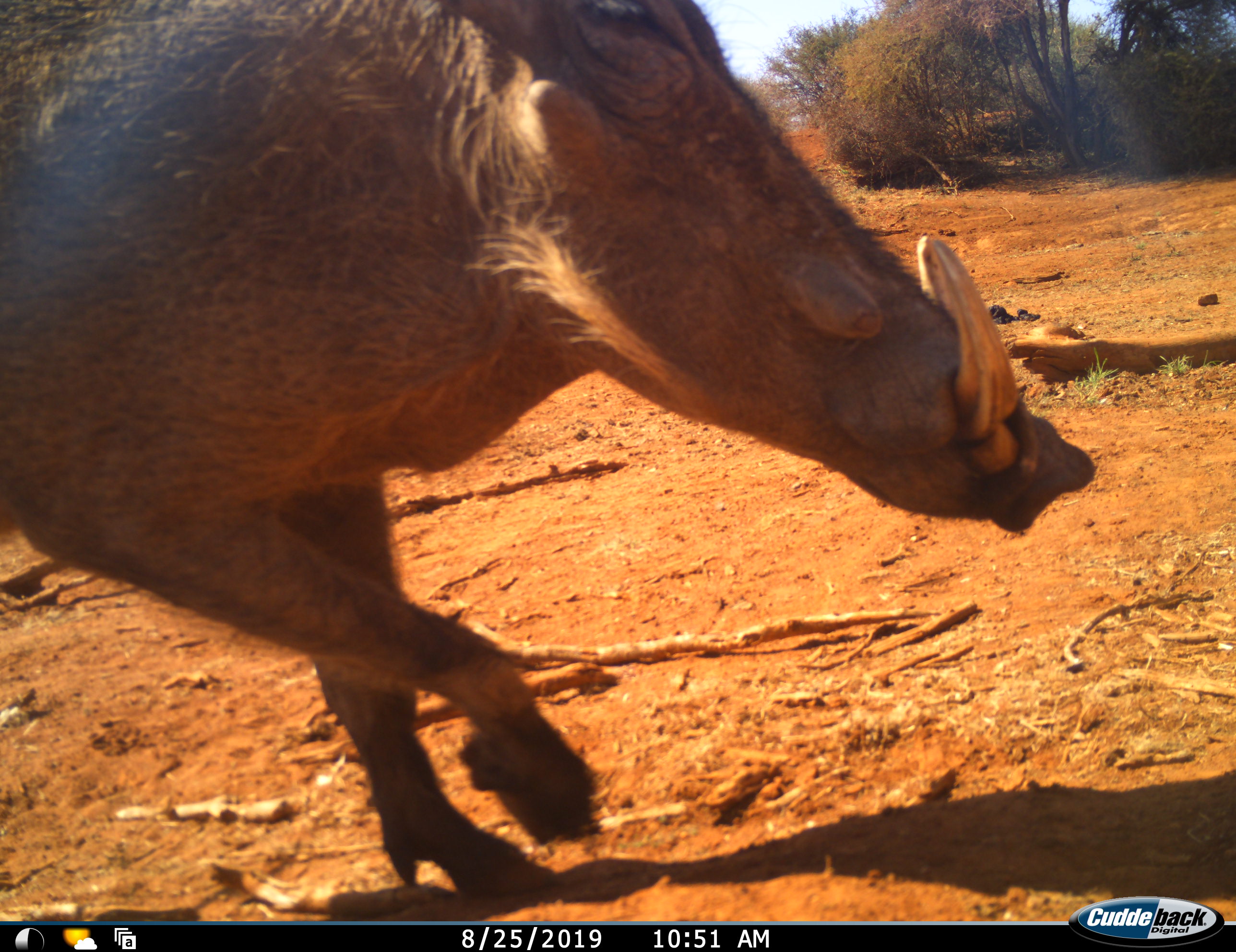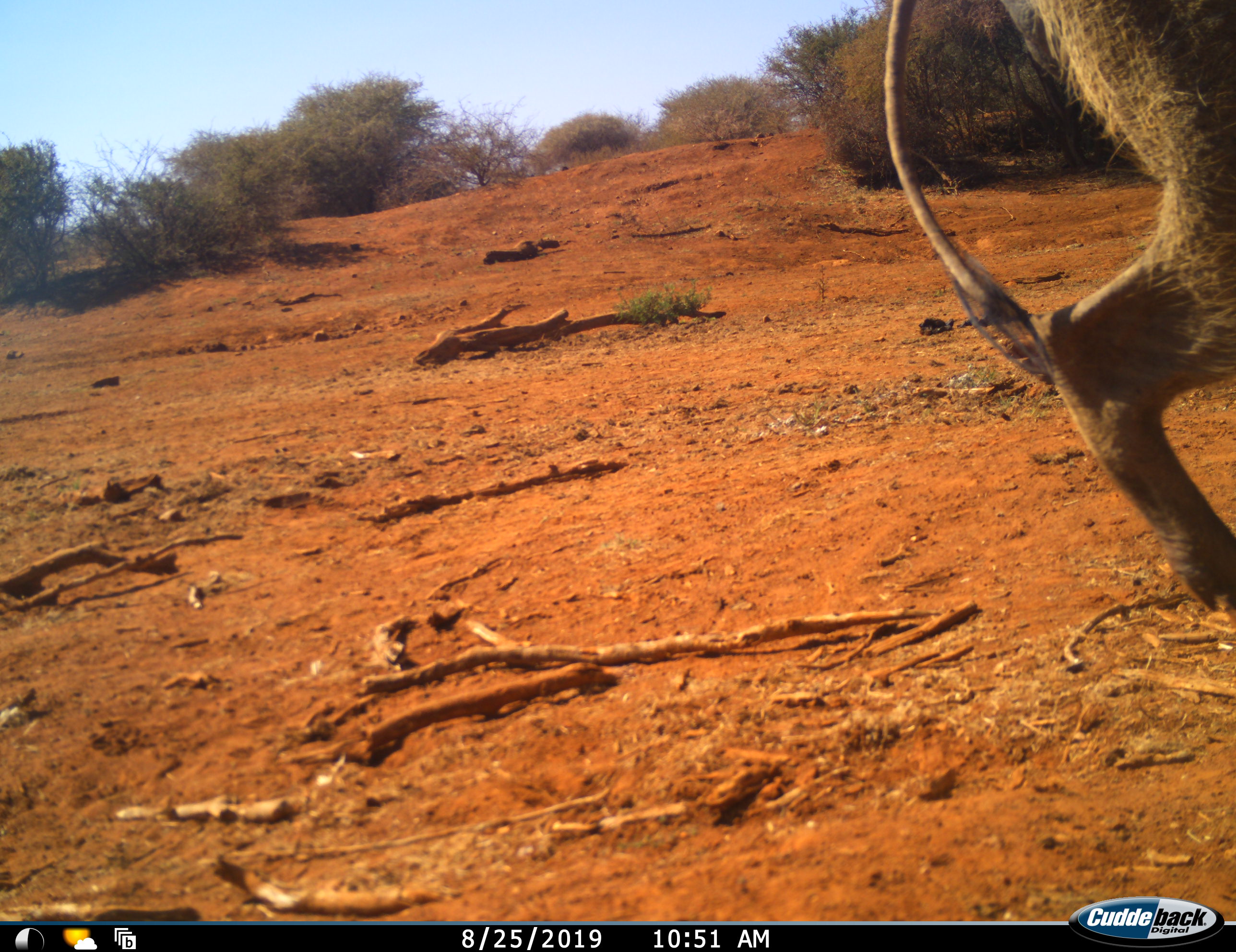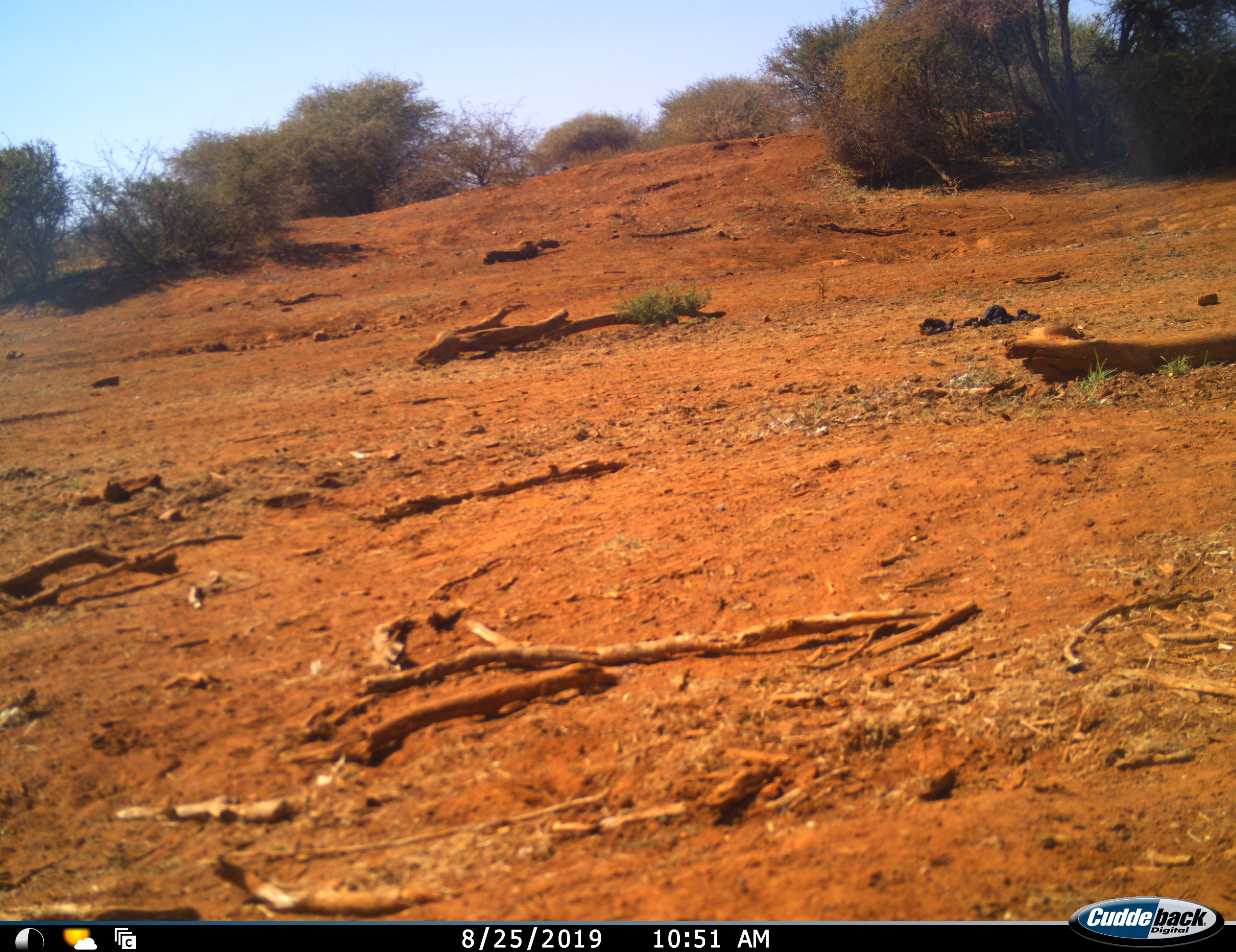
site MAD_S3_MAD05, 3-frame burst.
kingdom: Animalia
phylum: Chordata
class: Mammalia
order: Artiodactyla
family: Suidae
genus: Phacochoerus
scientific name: Phacochoerus africanus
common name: warthog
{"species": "warthog (Phacochoerus africanus)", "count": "1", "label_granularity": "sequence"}